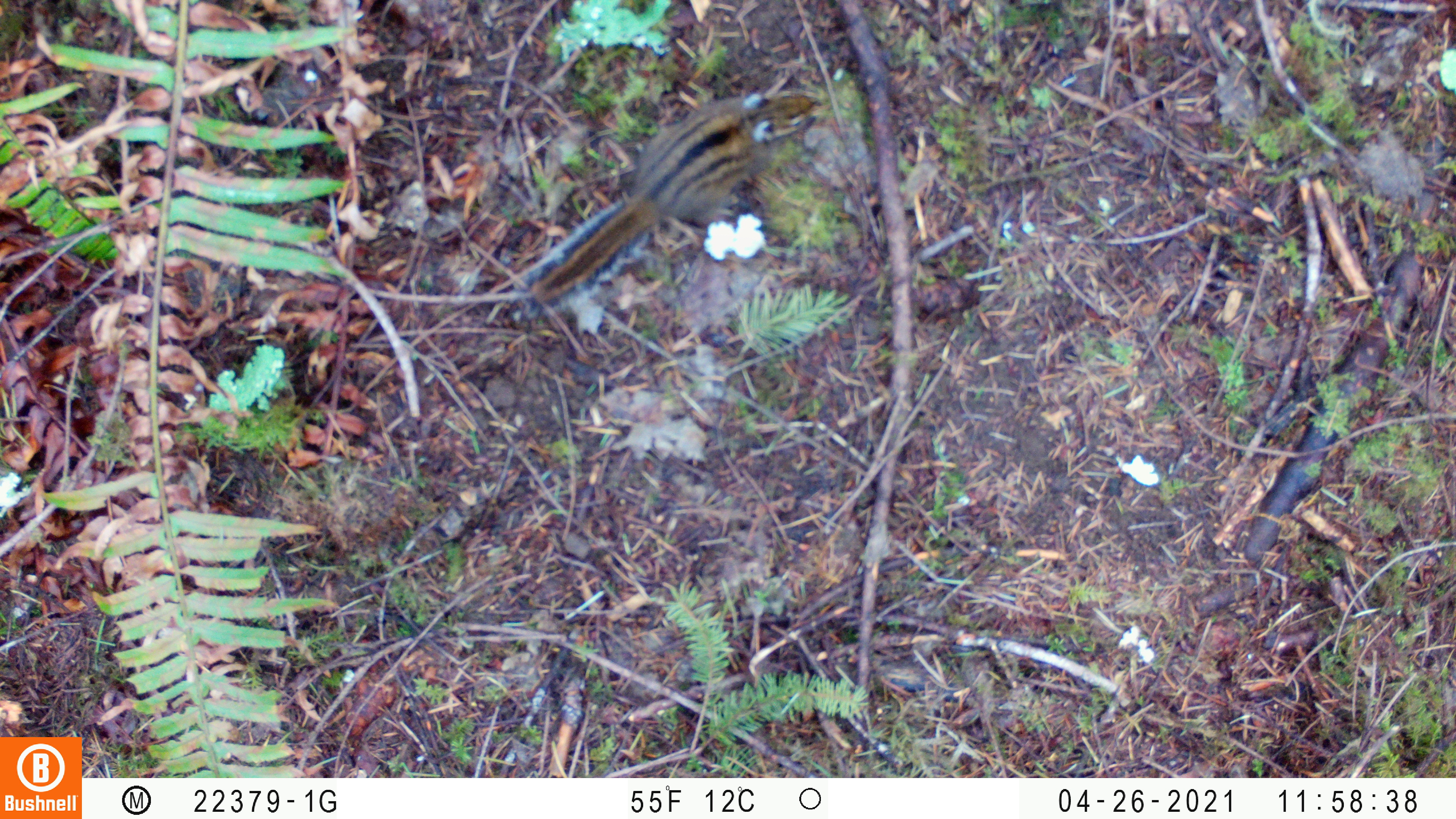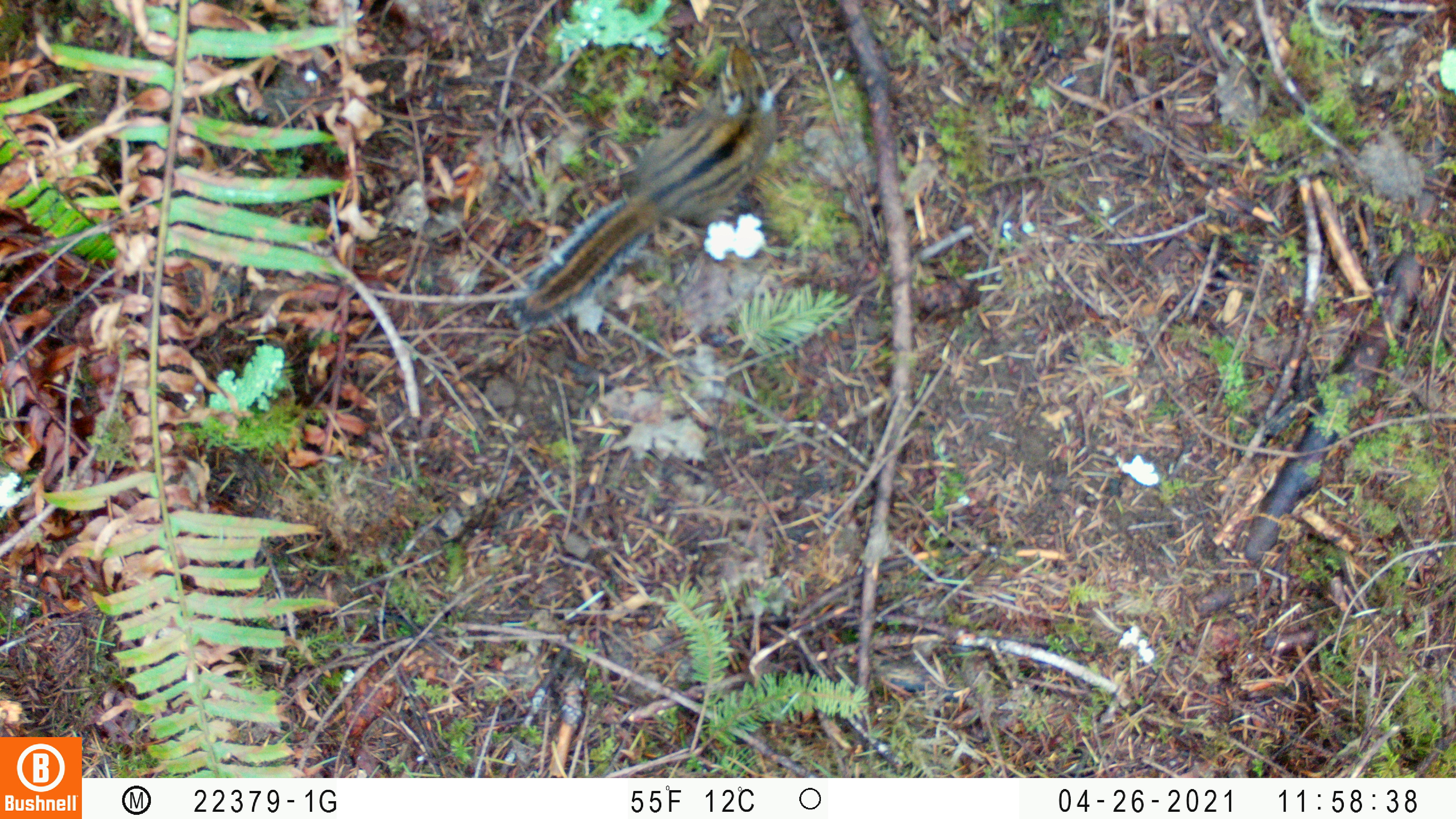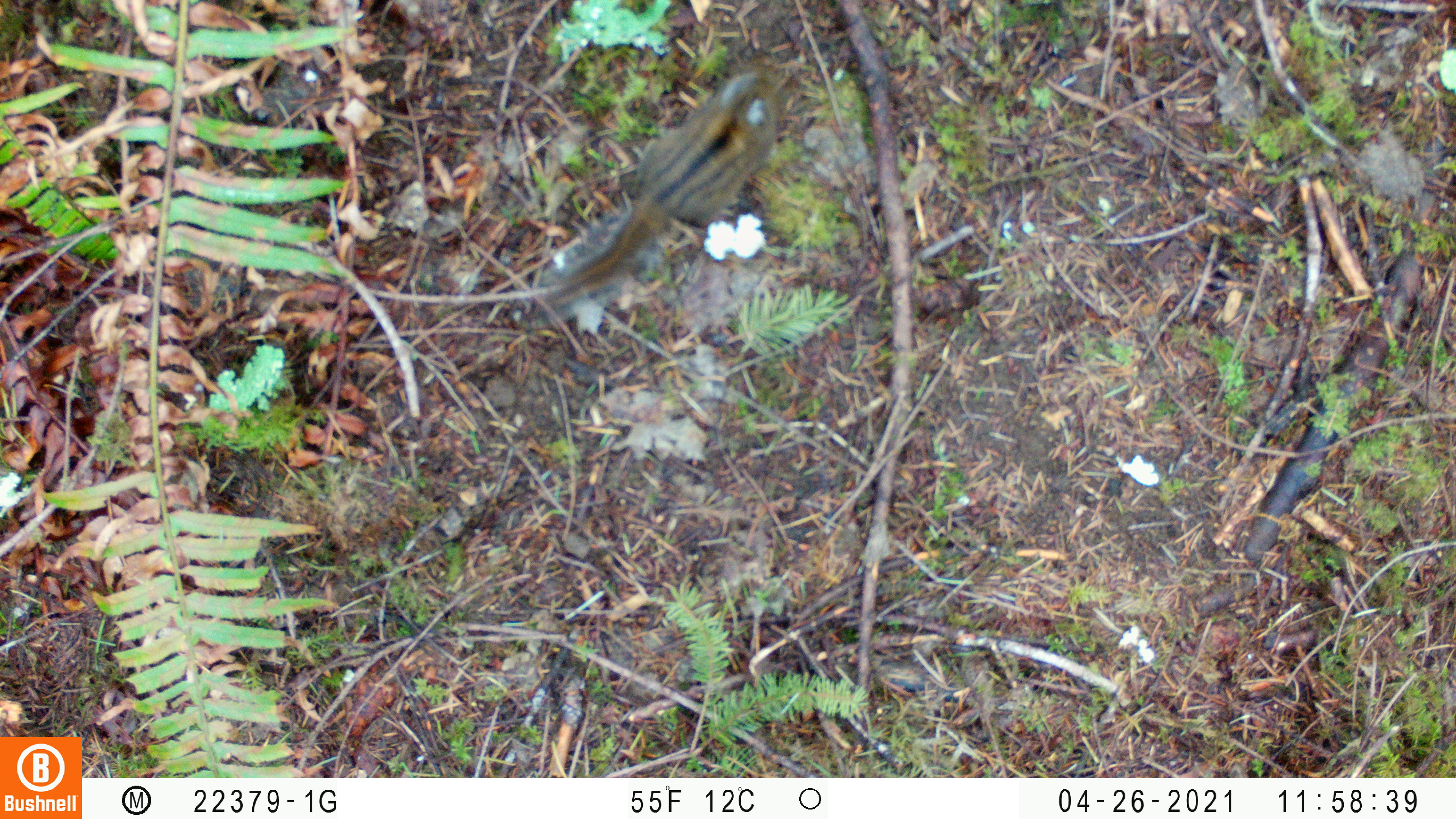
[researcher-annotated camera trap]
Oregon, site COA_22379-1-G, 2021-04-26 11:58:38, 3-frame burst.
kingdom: Animalia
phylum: Chordata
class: Mammalia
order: Rodentia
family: Sciuridae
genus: Neotamias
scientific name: Neotamias townsendii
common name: townsend's chipmunk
Townsend's chipmunk (Neotamias townsendii).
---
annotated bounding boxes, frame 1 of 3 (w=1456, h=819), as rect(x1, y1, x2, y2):
townsend's chipmunk: rect(494, 64, 849, 339)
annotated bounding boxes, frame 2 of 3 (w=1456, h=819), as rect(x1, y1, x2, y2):
townsend's chipmunk: rect(473, 19, 793, 351)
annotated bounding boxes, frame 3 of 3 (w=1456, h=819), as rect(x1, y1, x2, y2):
townsend's chipmunk: rect(510, 25, 814, 356)